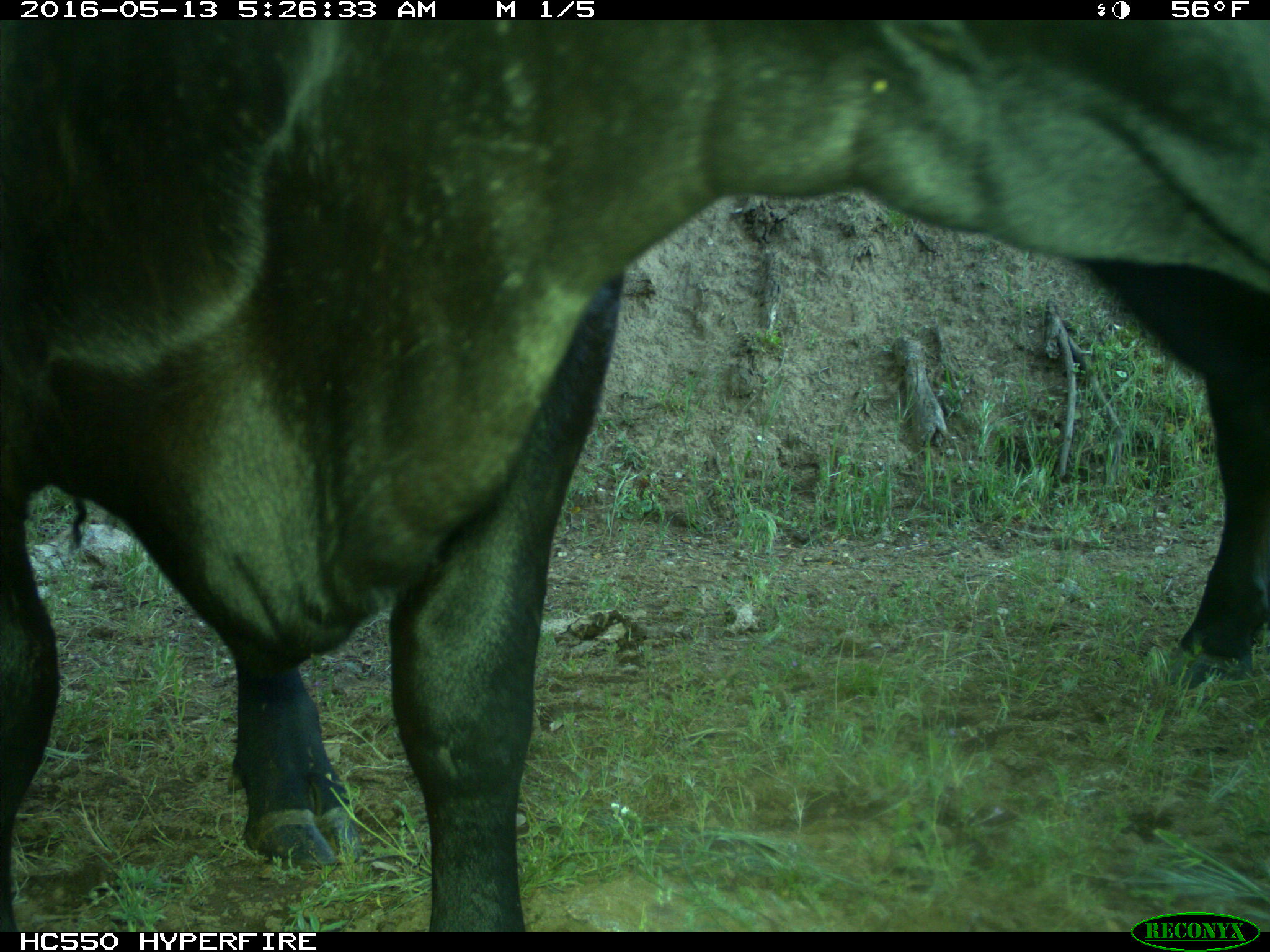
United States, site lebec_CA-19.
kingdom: Animalia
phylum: Chordata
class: Mammalia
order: Artiodactyla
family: Bovidae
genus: Bos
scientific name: Bos taurus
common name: domestic cow